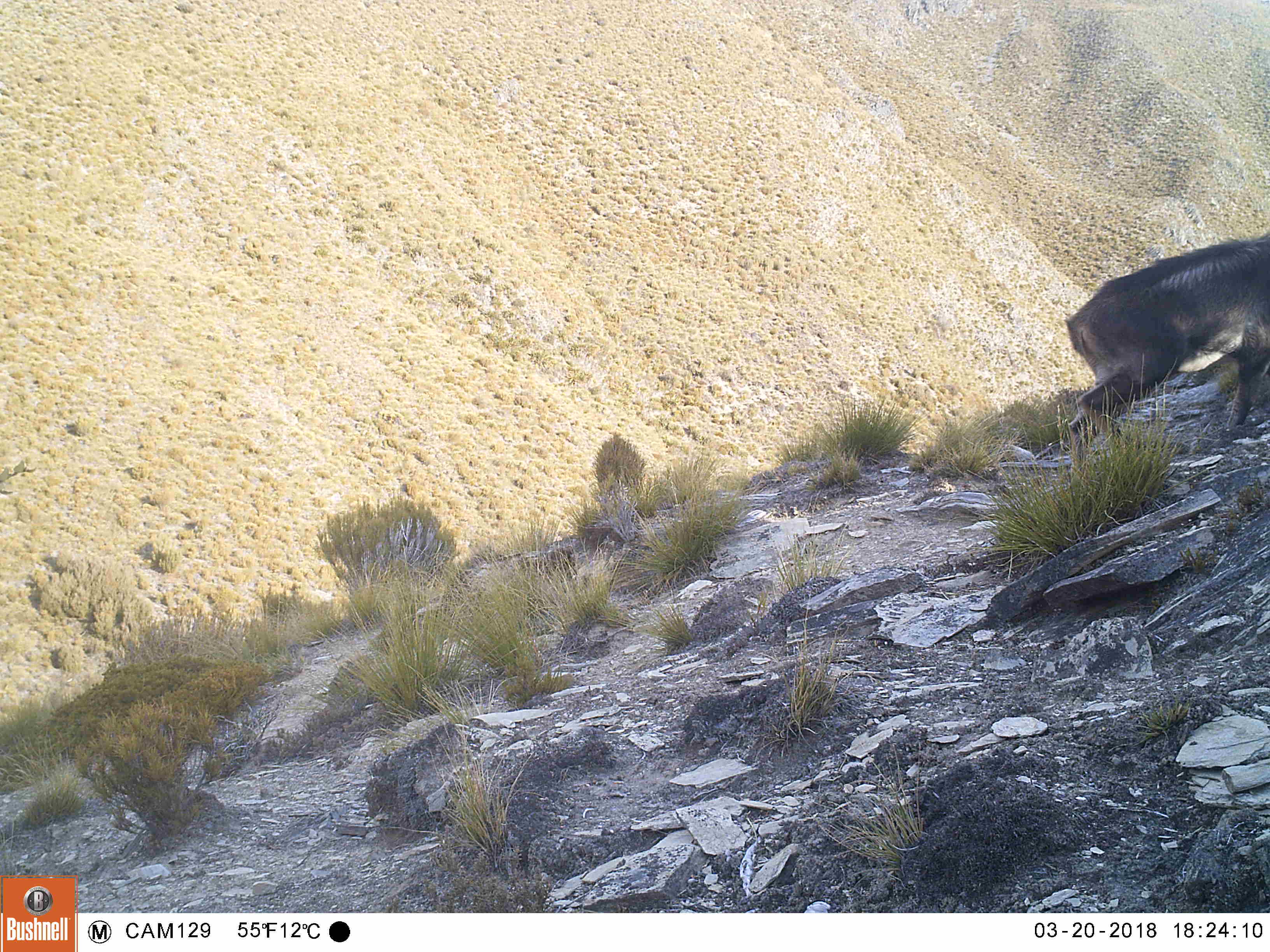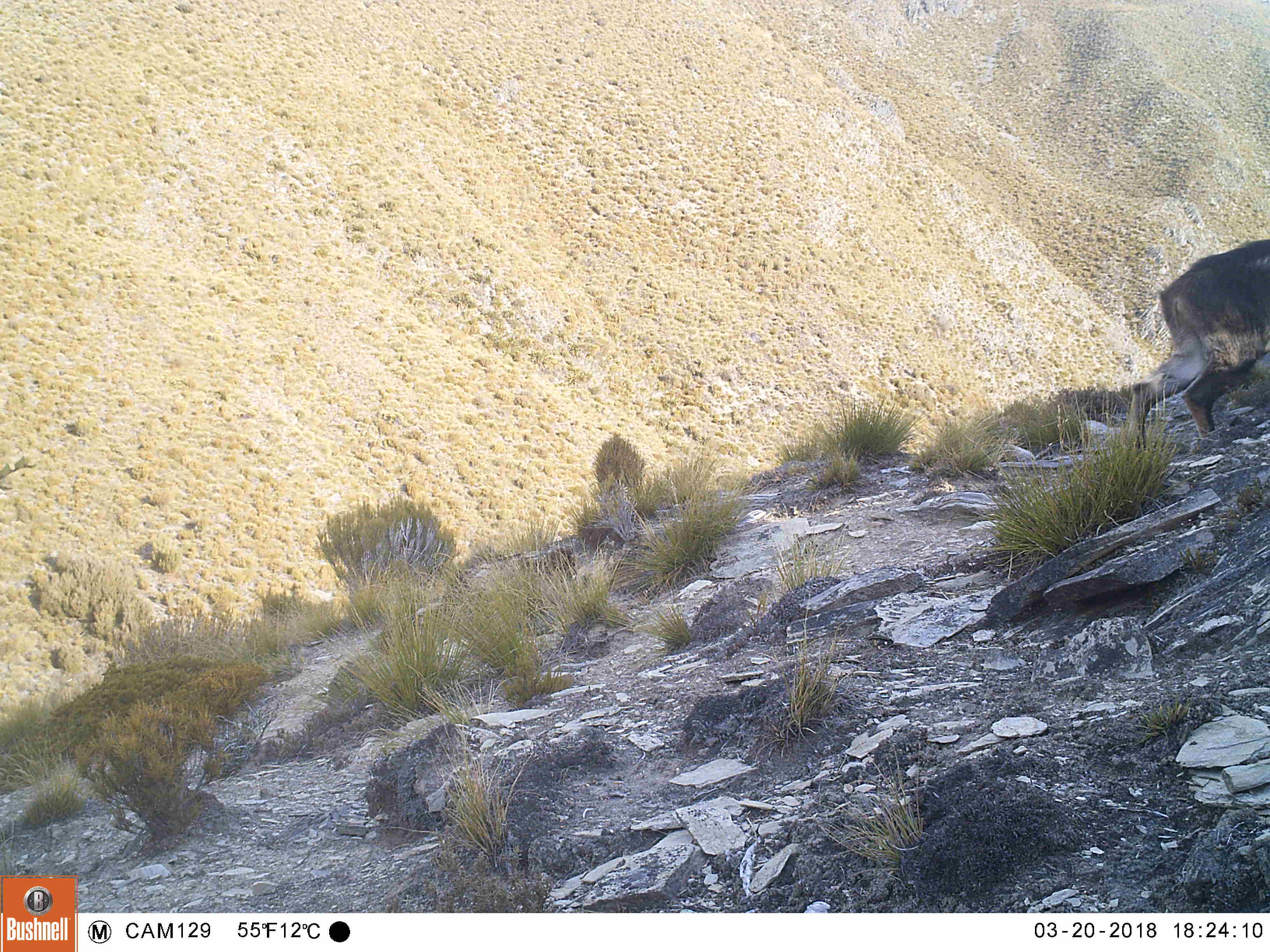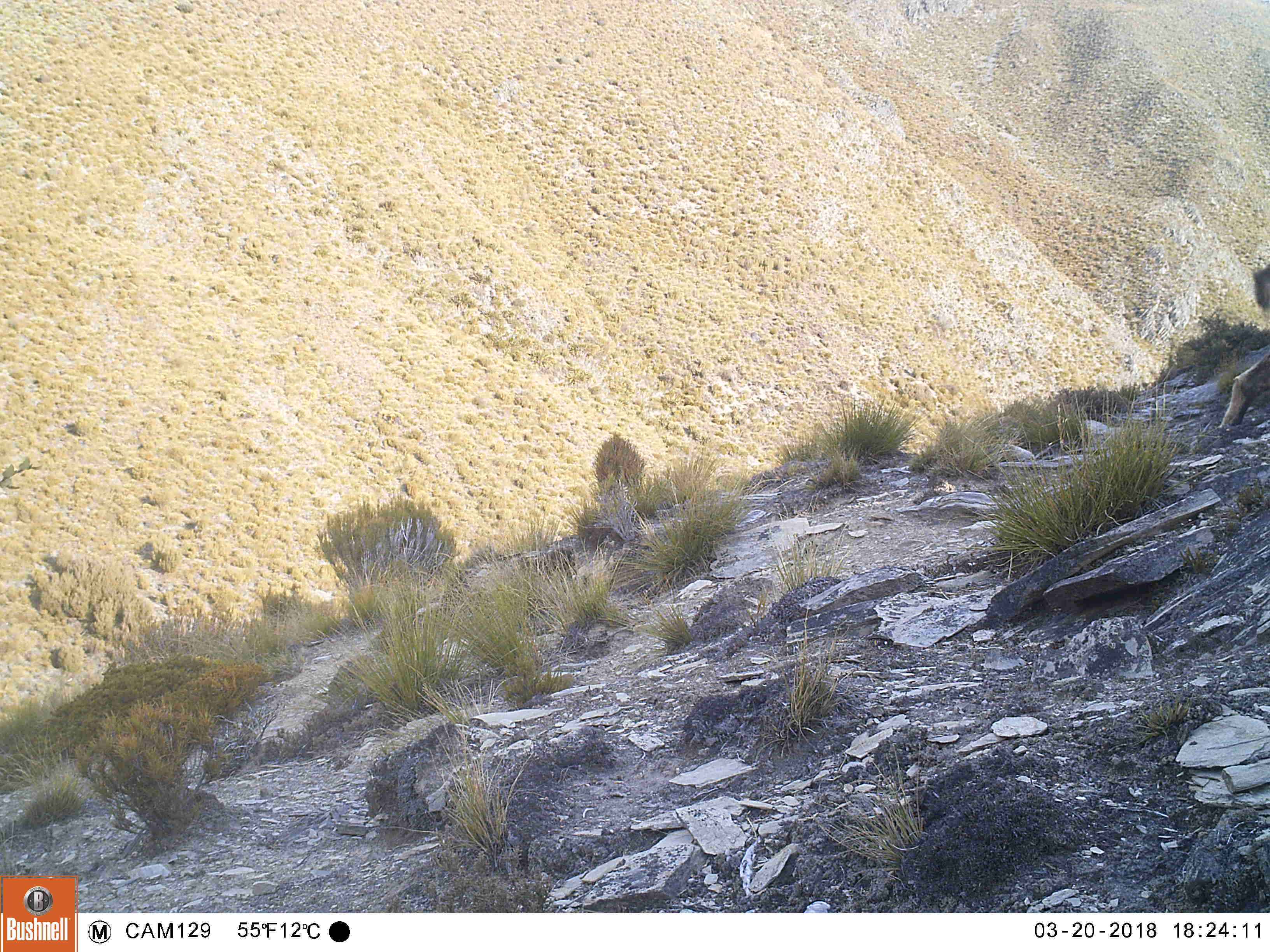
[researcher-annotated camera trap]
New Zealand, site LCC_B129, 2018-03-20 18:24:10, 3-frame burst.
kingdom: Animalia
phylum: Chordata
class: Mammalia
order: Artiodactyla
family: Bovidae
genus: Nilgiritragus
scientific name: Nilgiritragus hylocrius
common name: tahr